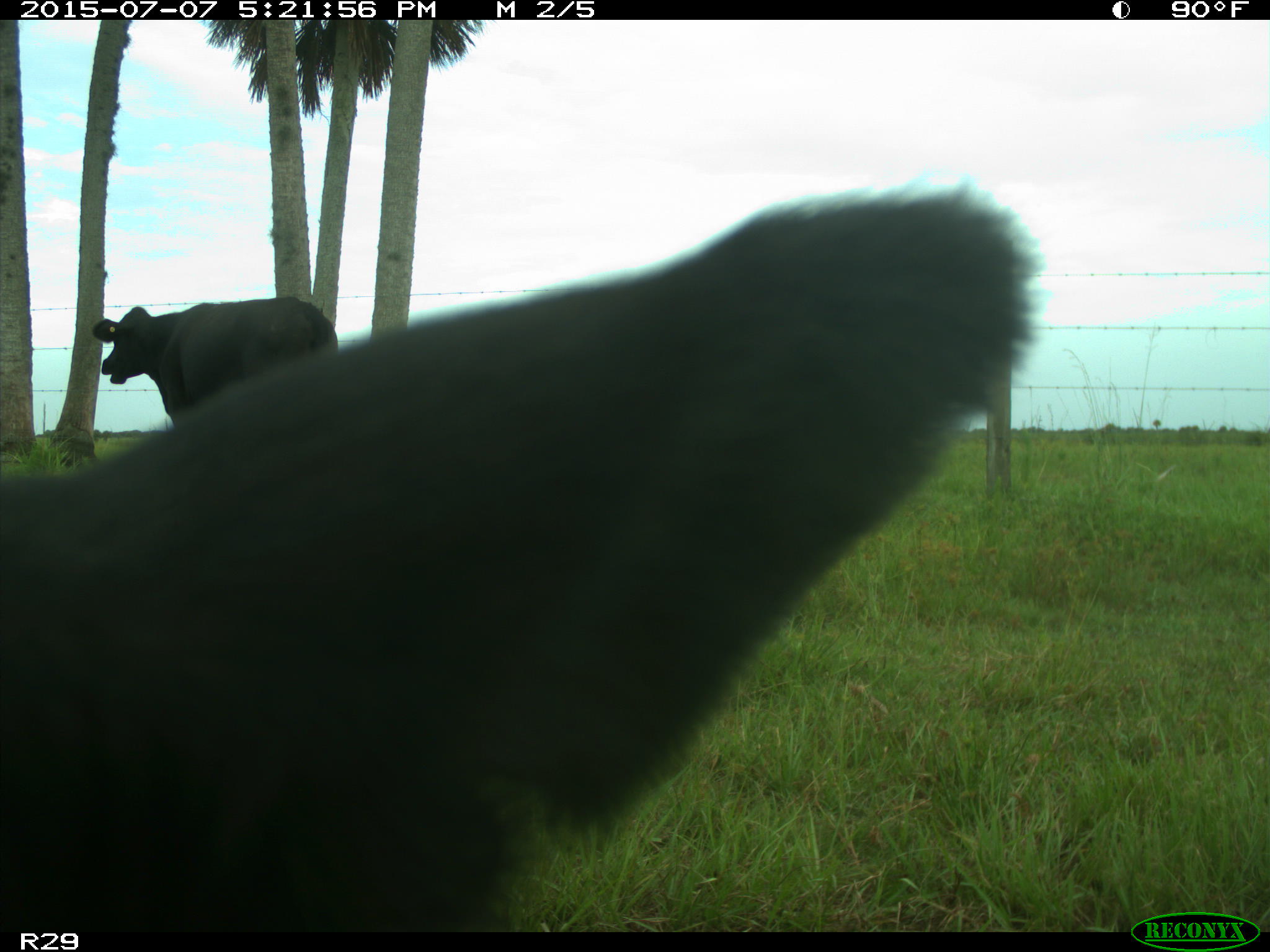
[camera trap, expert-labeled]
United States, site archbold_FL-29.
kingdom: Animalia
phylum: Chordata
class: Mammalia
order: Artiodactyla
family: Bovidae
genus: Bos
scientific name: Bos taurus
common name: domestic cow